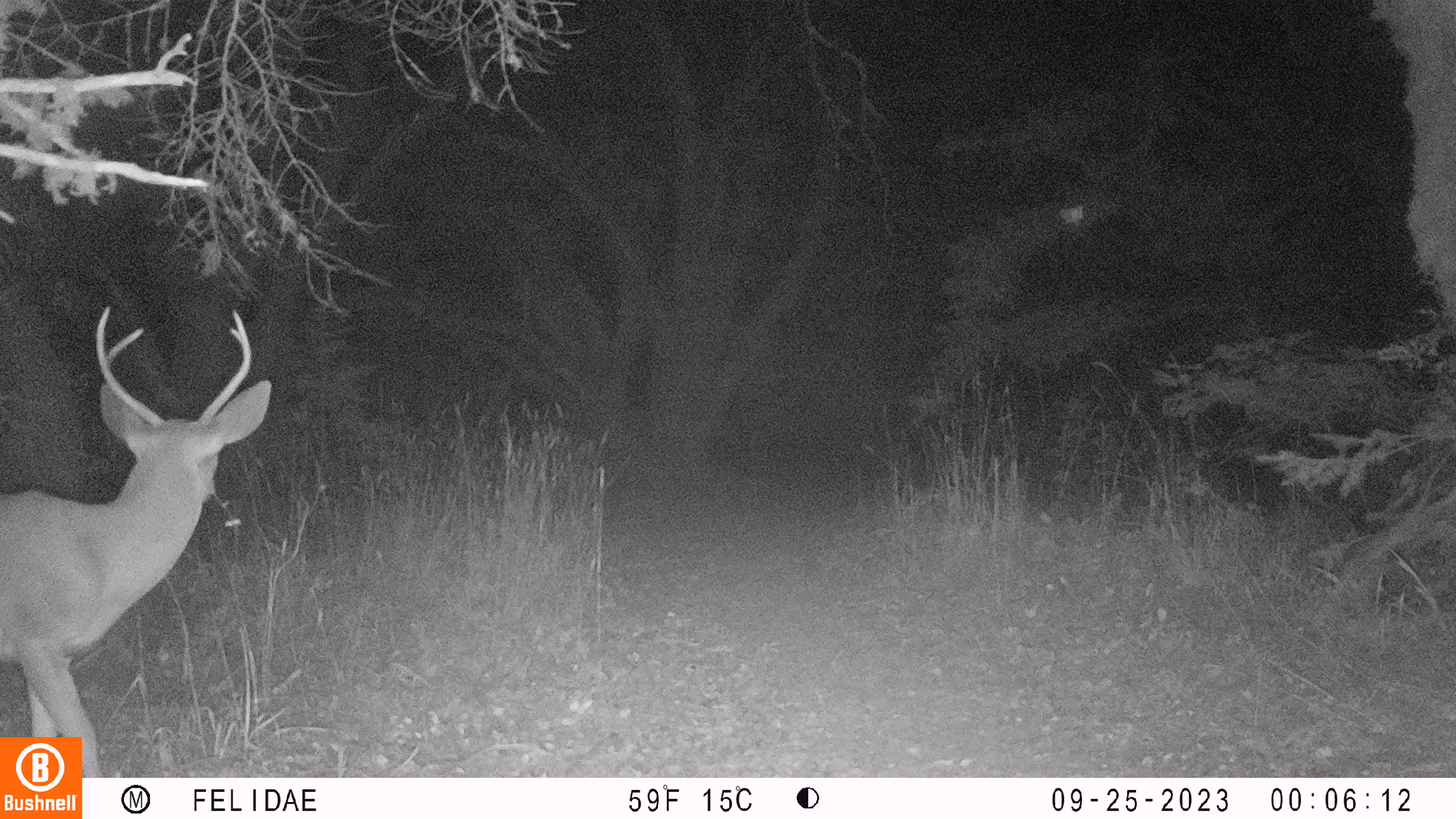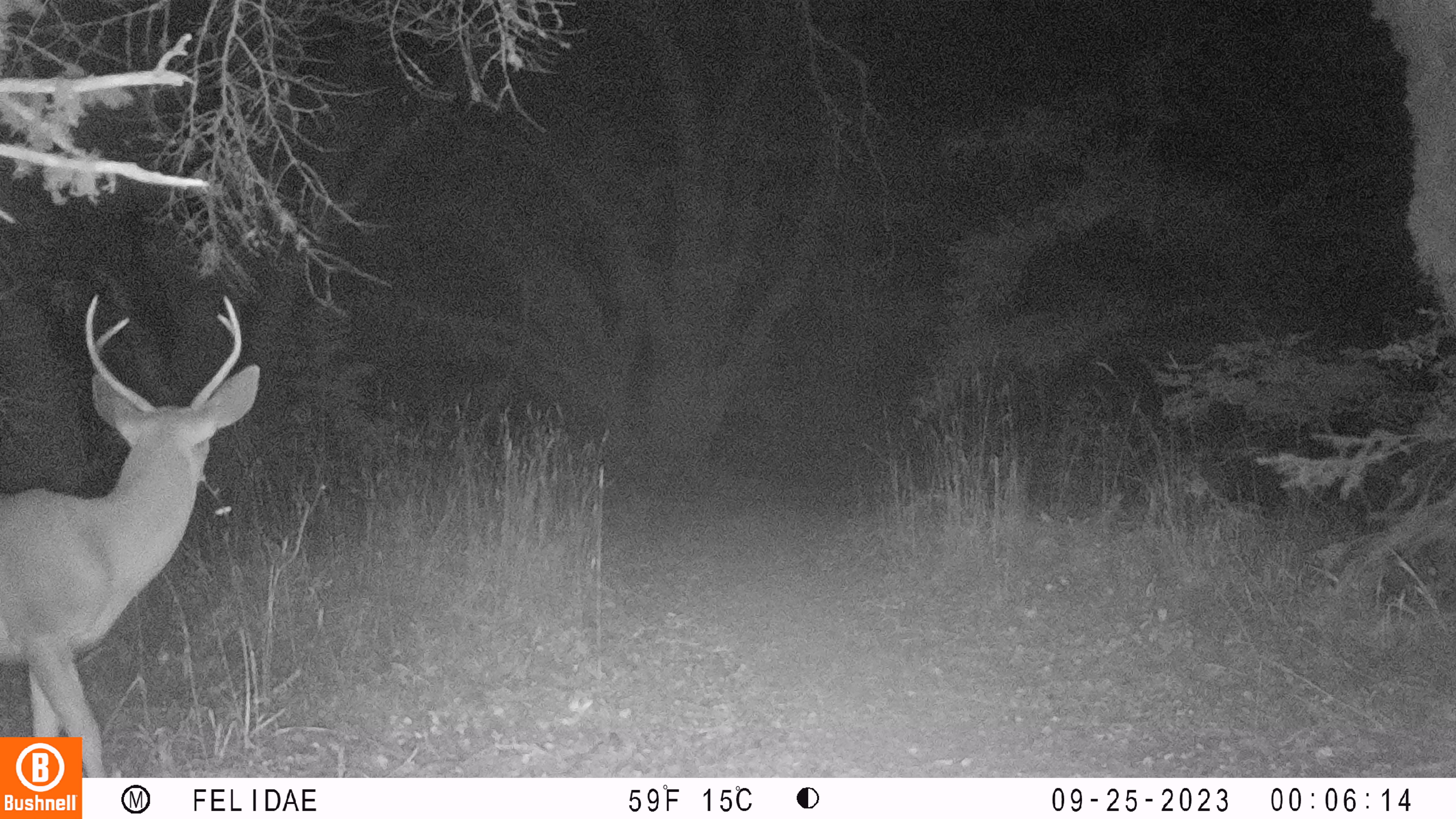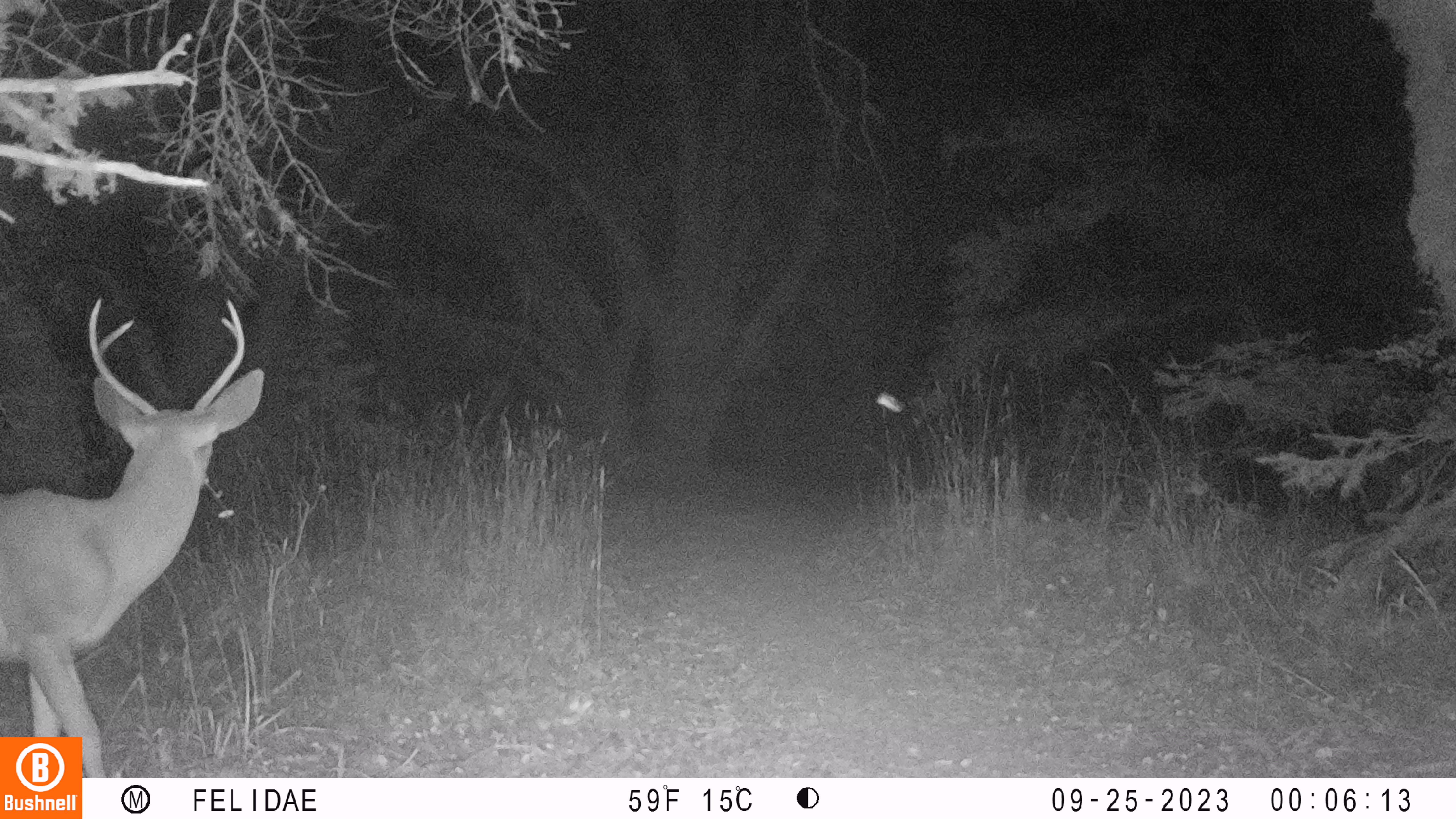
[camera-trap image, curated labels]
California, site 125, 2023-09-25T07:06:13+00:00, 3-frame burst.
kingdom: Animalia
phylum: Chordata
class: Mammalia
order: Artiodactyla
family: Cervidae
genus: Odocoileus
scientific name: Odocoileus hemionus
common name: mule deer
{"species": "mule deer (Odocoileus hemionus)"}